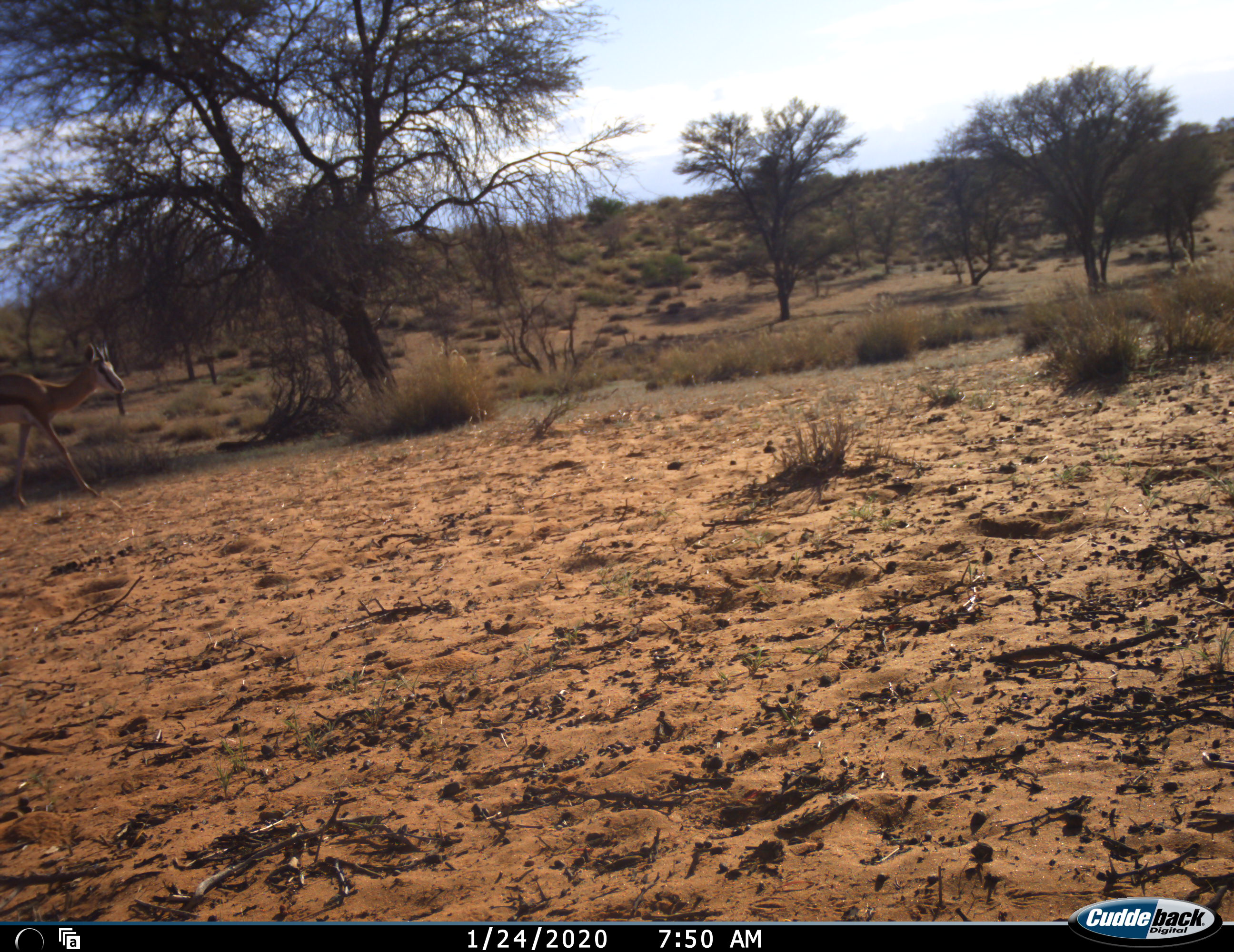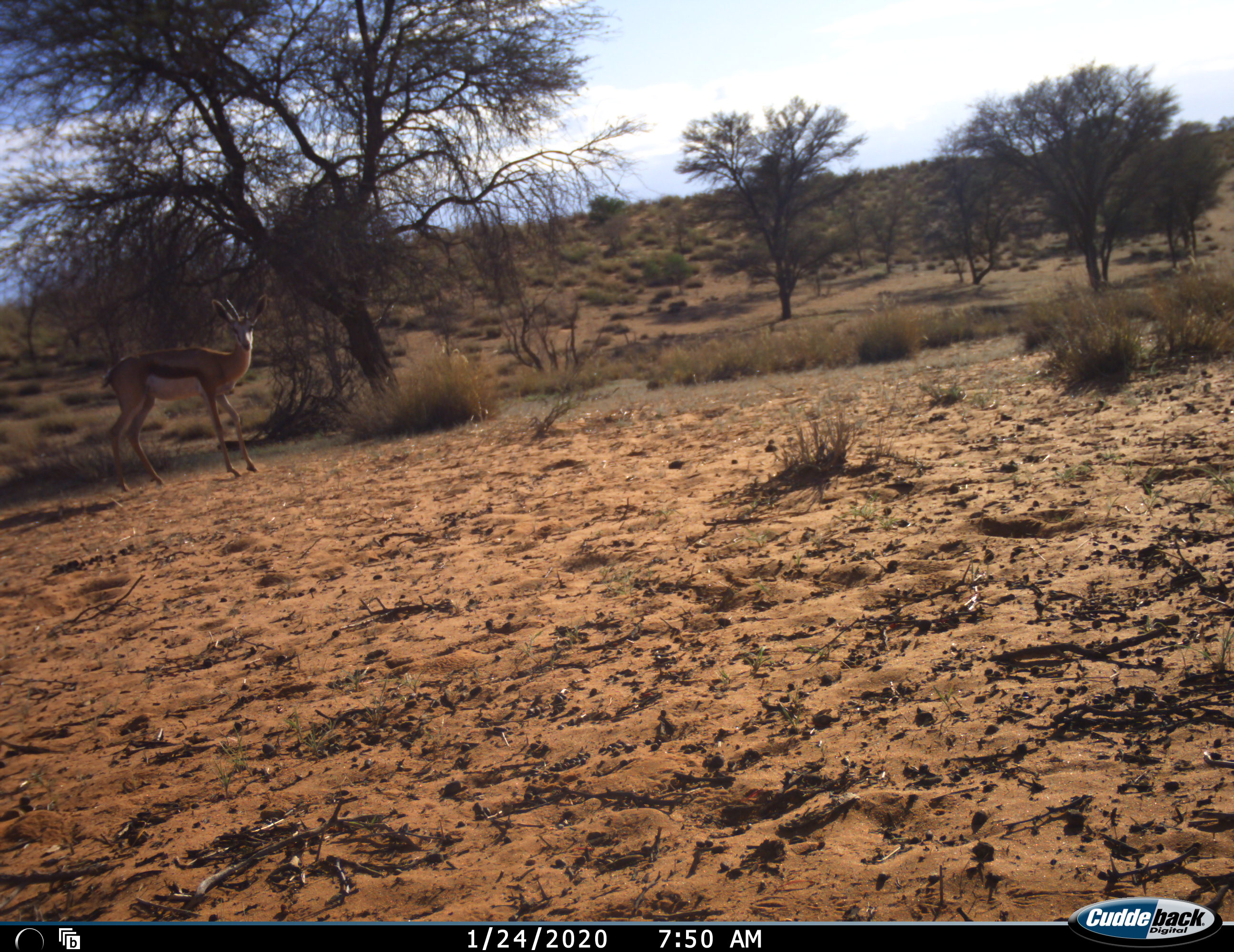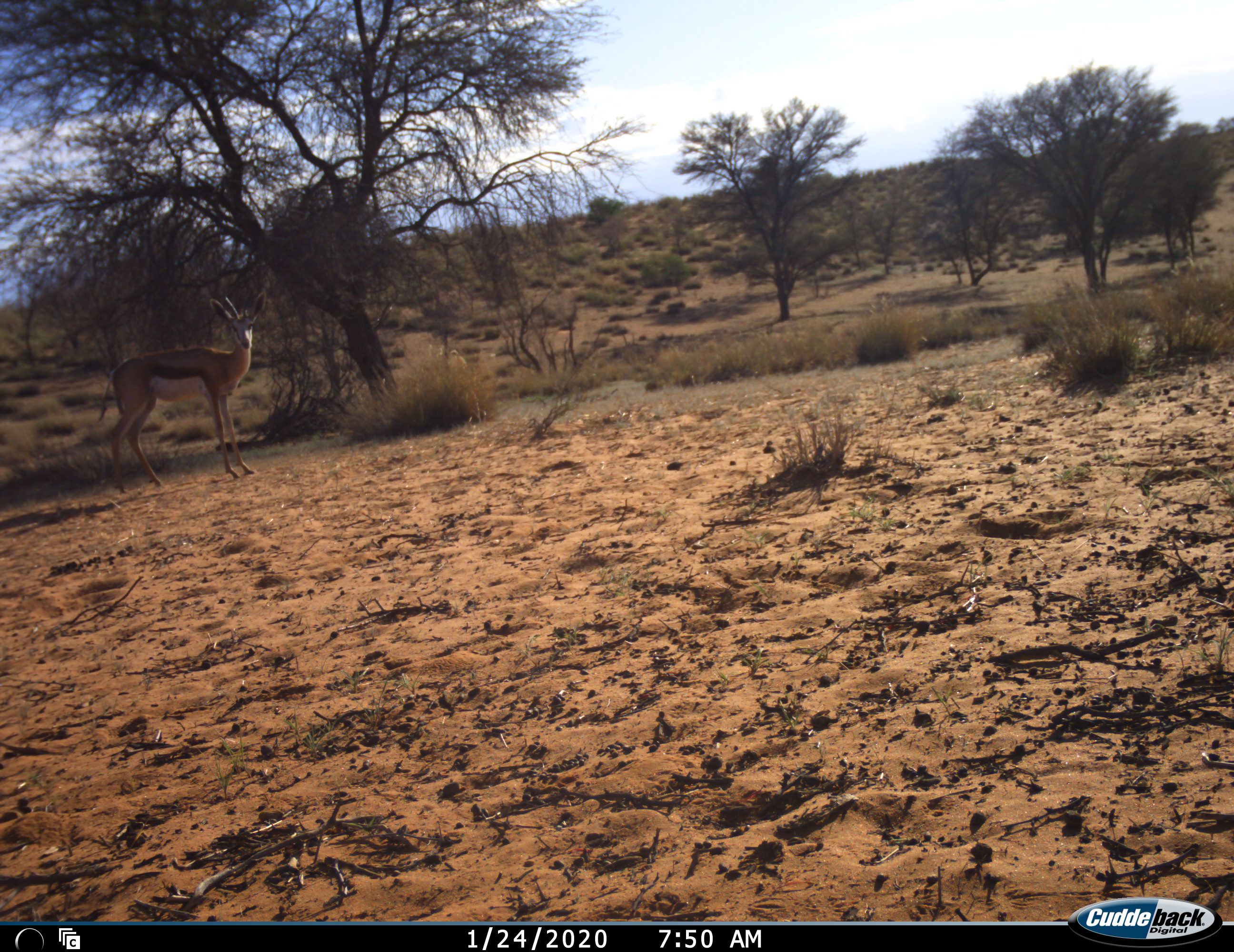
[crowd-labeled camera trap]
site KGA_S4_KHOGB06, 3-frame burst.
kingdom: Animalia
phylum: Chordata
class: Mammalia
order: Artiodactyla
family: Bovidae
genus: Antidorcas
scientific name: Antidorcas marsupialis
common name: springbok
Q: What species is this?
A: Springbok (Antidorcas marsupialis).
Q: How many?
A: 1.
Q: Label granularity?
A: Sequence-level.